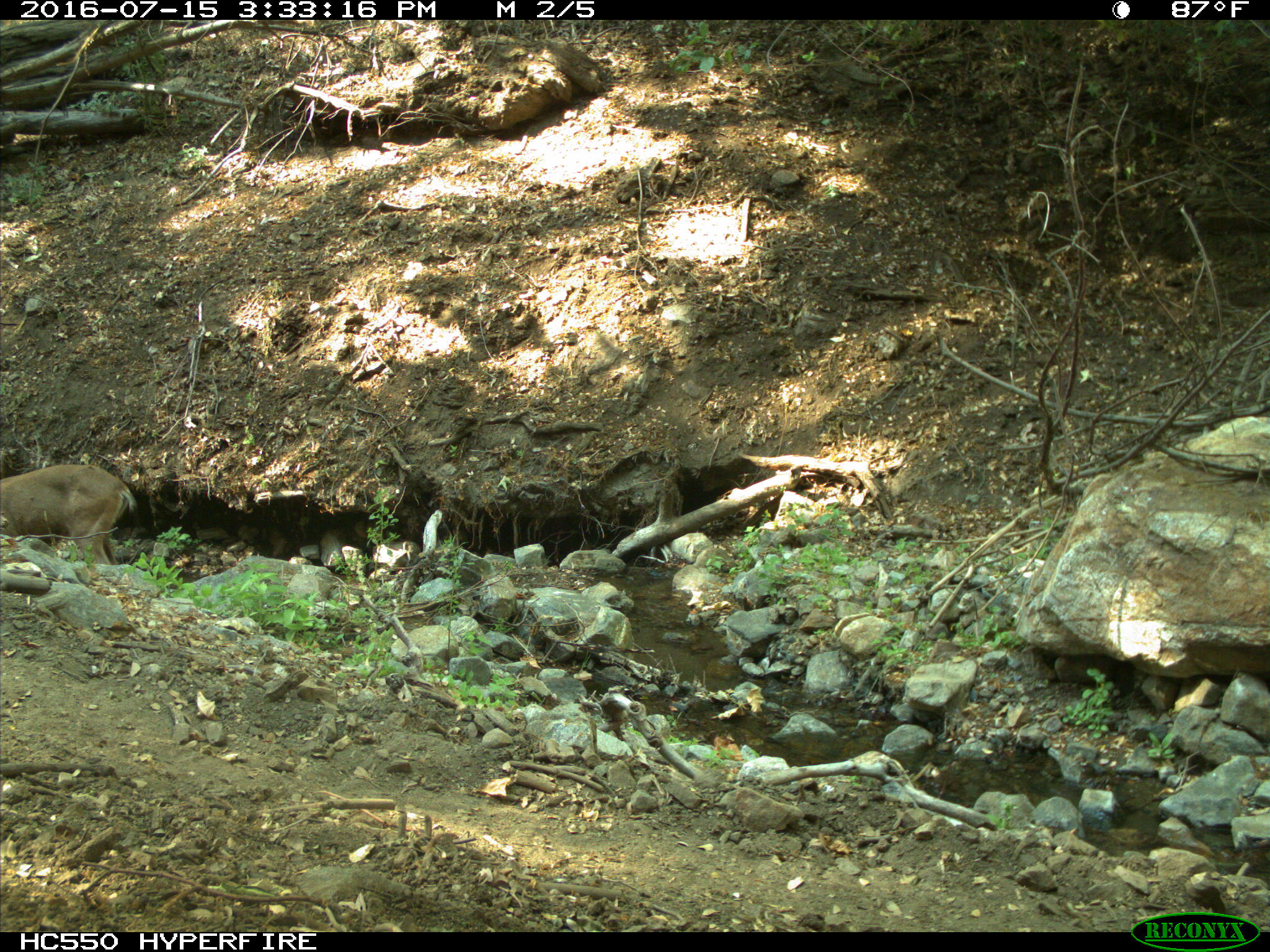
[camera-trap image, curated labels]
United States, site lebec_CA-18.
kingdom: Animalia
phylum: Chordata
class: Mammalia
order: Artiodactyla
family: Cervidae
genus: Odocoileus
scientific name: Odocoileus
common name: deer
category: unidentified deer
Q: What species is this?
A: Unidentified deer (deer) (Odocoileus).